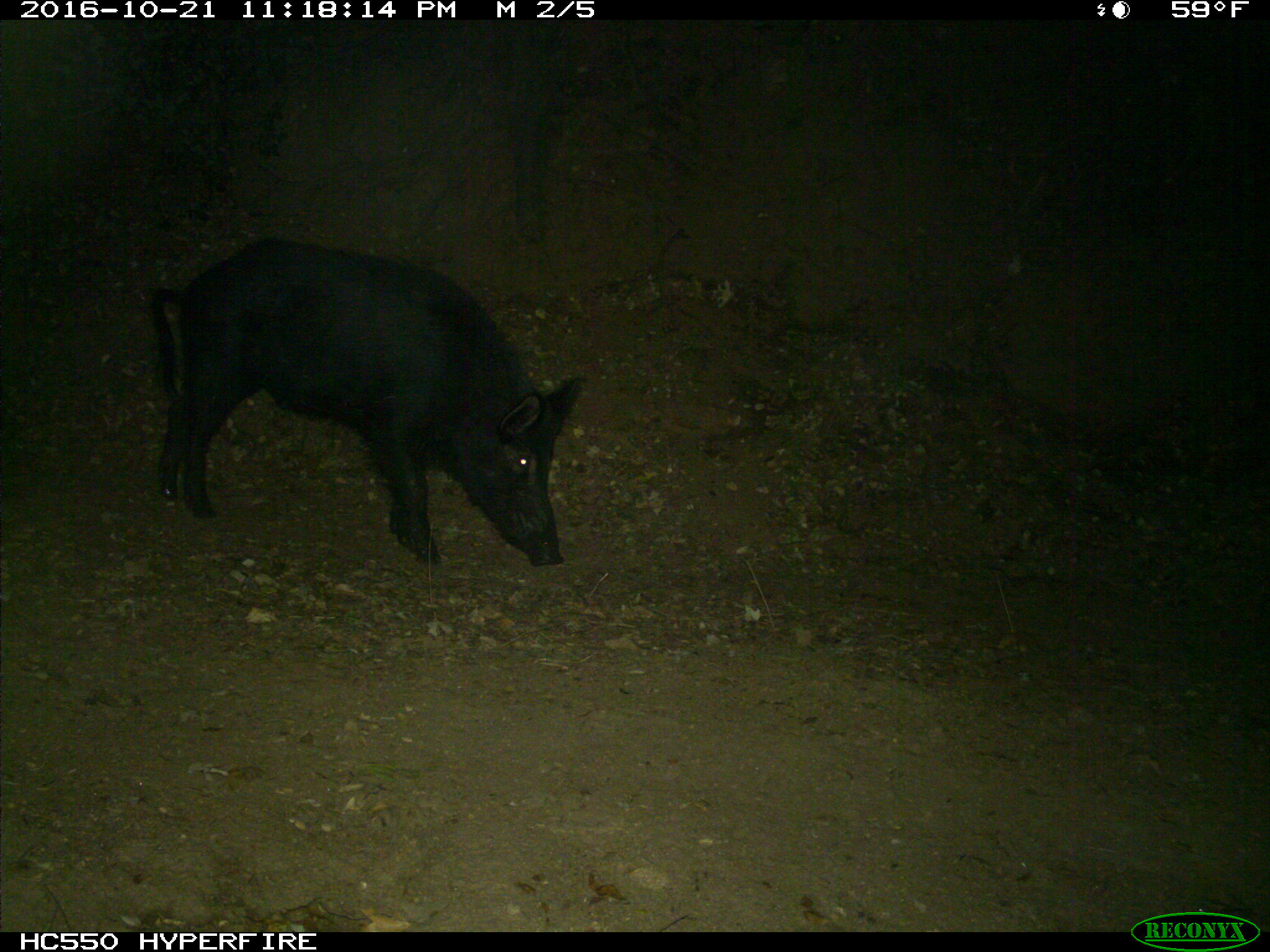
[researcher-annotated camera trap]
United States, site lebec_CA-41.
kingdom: Animalia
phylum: Chordata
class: Mammalia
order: Artiodactyla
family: Suidae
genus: Sus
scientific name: Sus scrofa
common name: wild boar